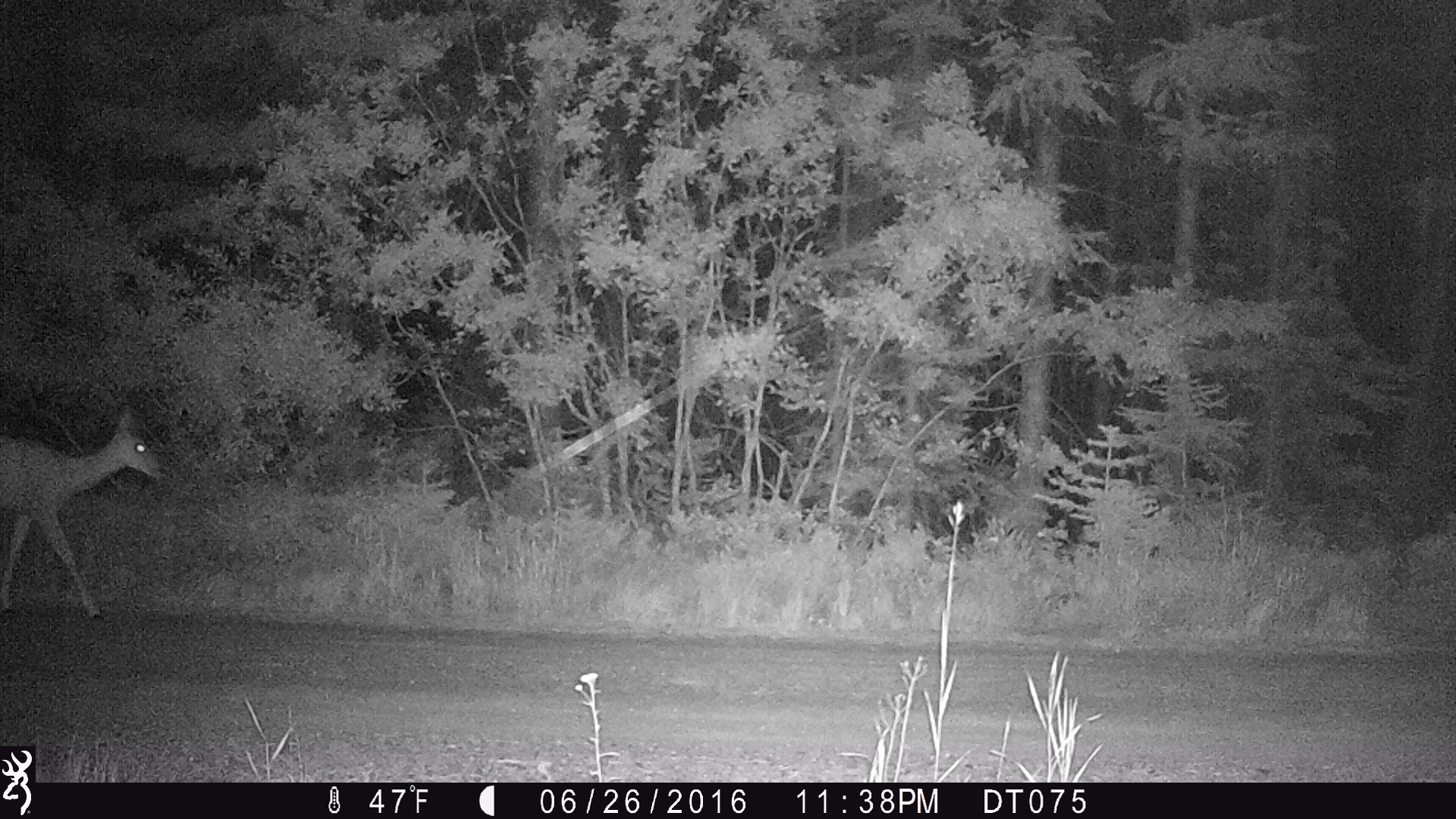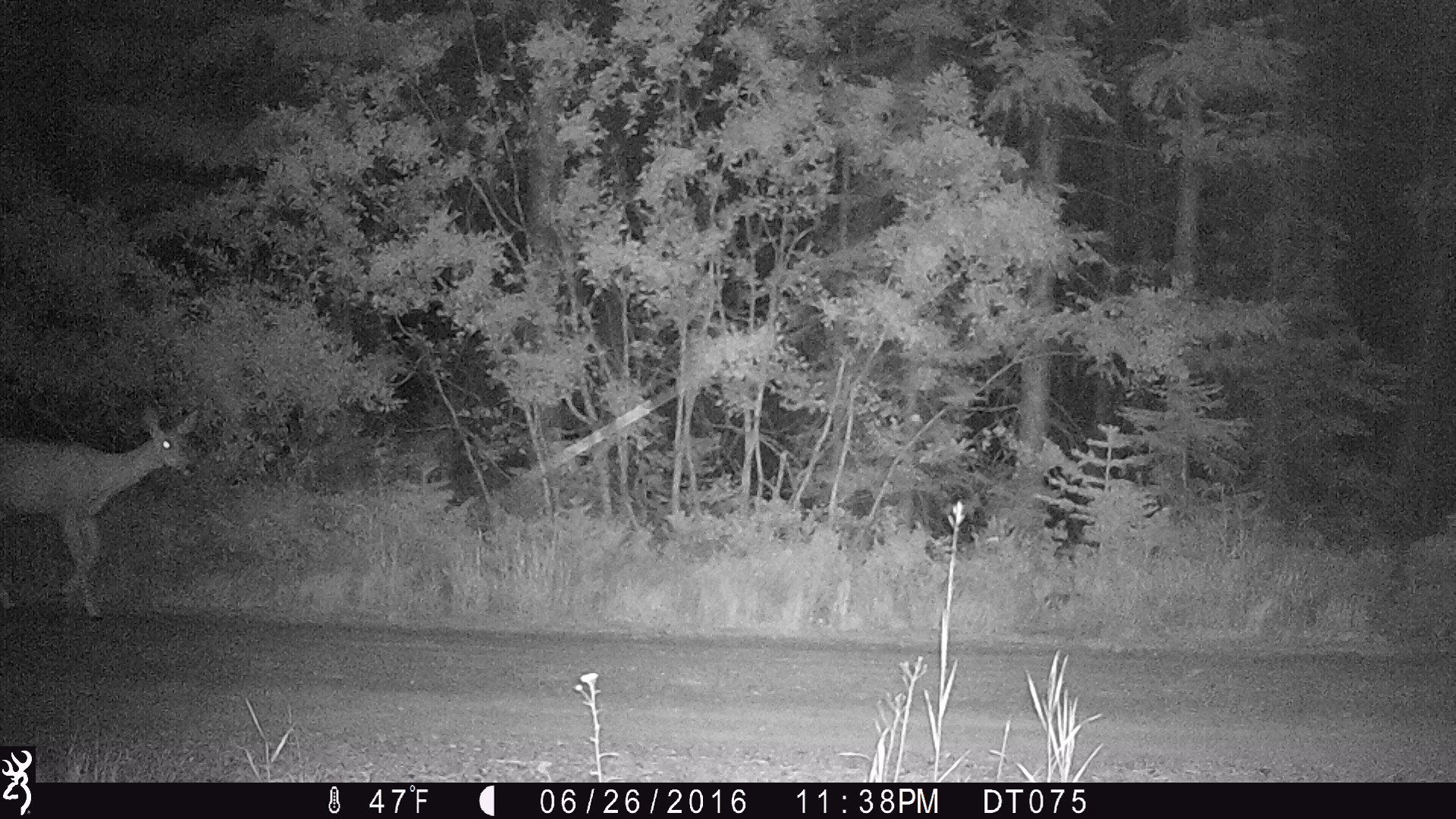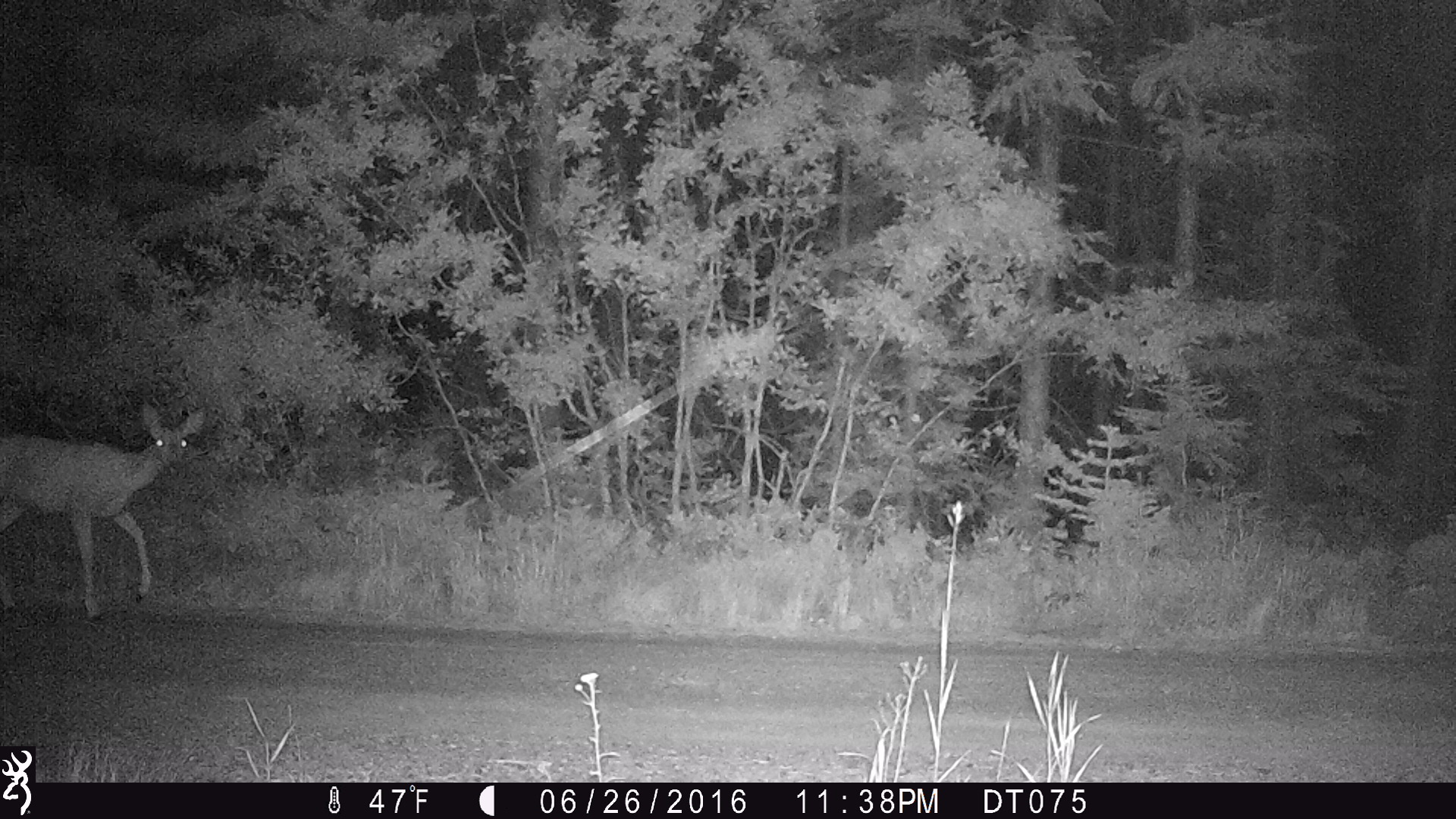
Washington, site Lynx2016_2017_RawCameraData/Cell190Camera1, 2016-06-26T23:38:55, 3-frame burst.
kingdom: Animalia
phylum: Chordata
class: Mammalia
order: Artiodactyla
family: Cervidae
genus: Odocoileus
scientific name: Odocoileus hemionus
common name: mule deer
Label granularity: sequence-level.